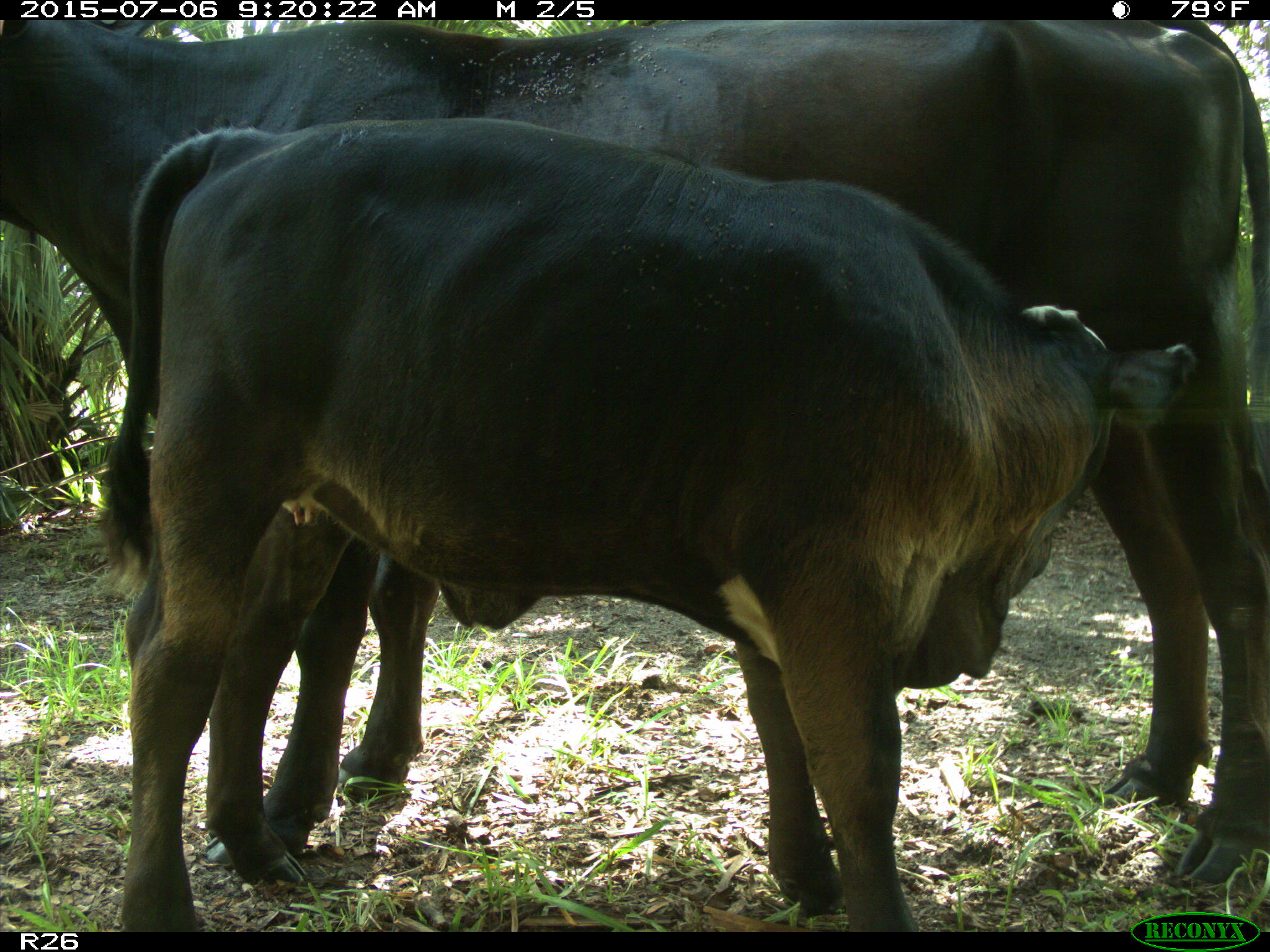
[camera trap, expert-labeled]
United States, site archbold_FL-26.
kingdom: Animalia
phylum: Chordata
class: Mammalia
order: Artiodactyla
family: Bovidae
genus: Bos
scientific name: Bos taurus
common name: domestic cow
Bos taurus (domestic cow).